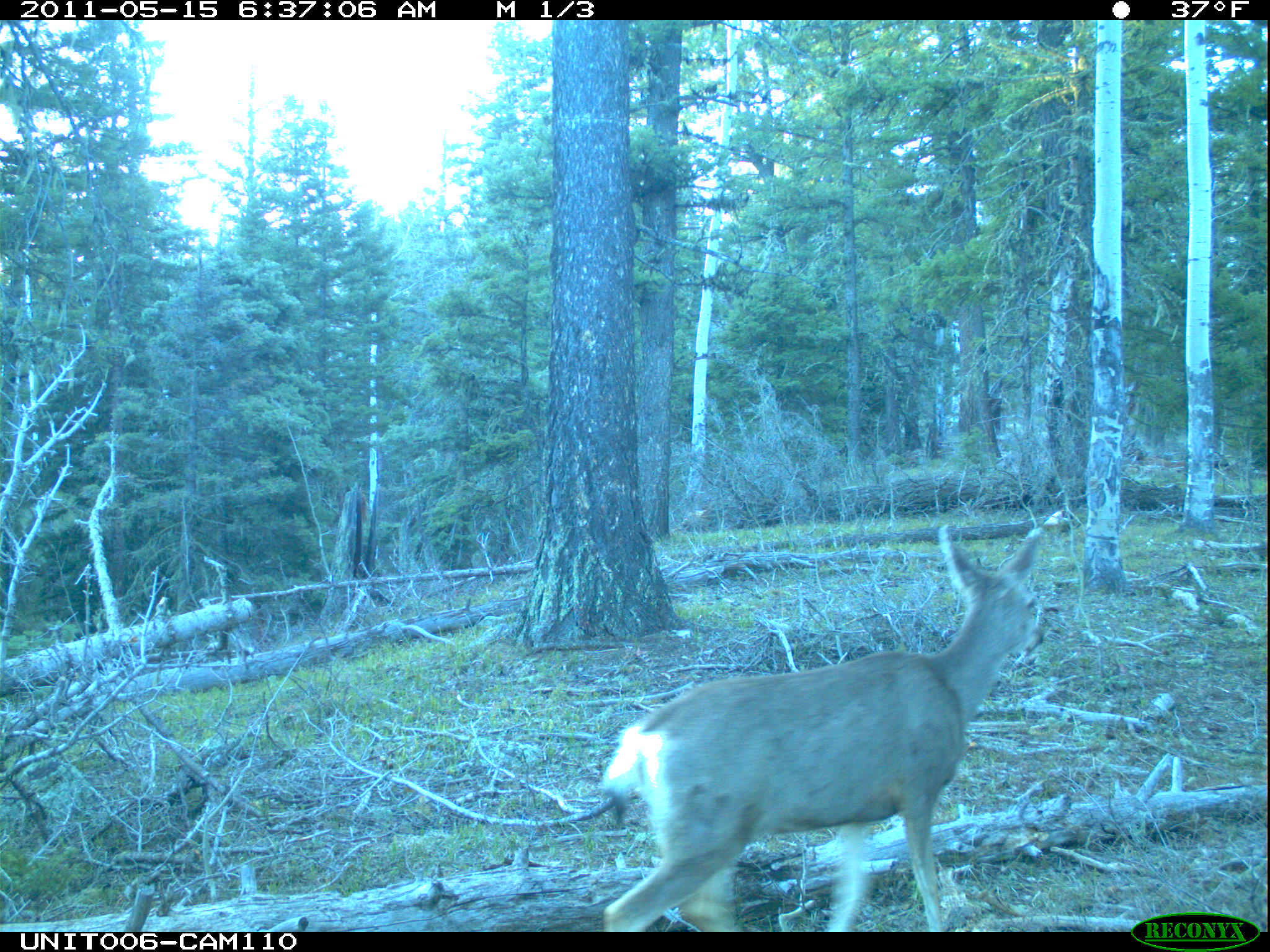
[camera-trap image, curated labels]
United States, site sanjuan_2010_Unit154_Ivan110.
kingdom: Animalia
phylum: Chordata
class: Mammalia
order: Artiodactyla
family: Cervidae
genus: Odocoileus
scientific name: Odocoileus hemionus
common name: mule deer